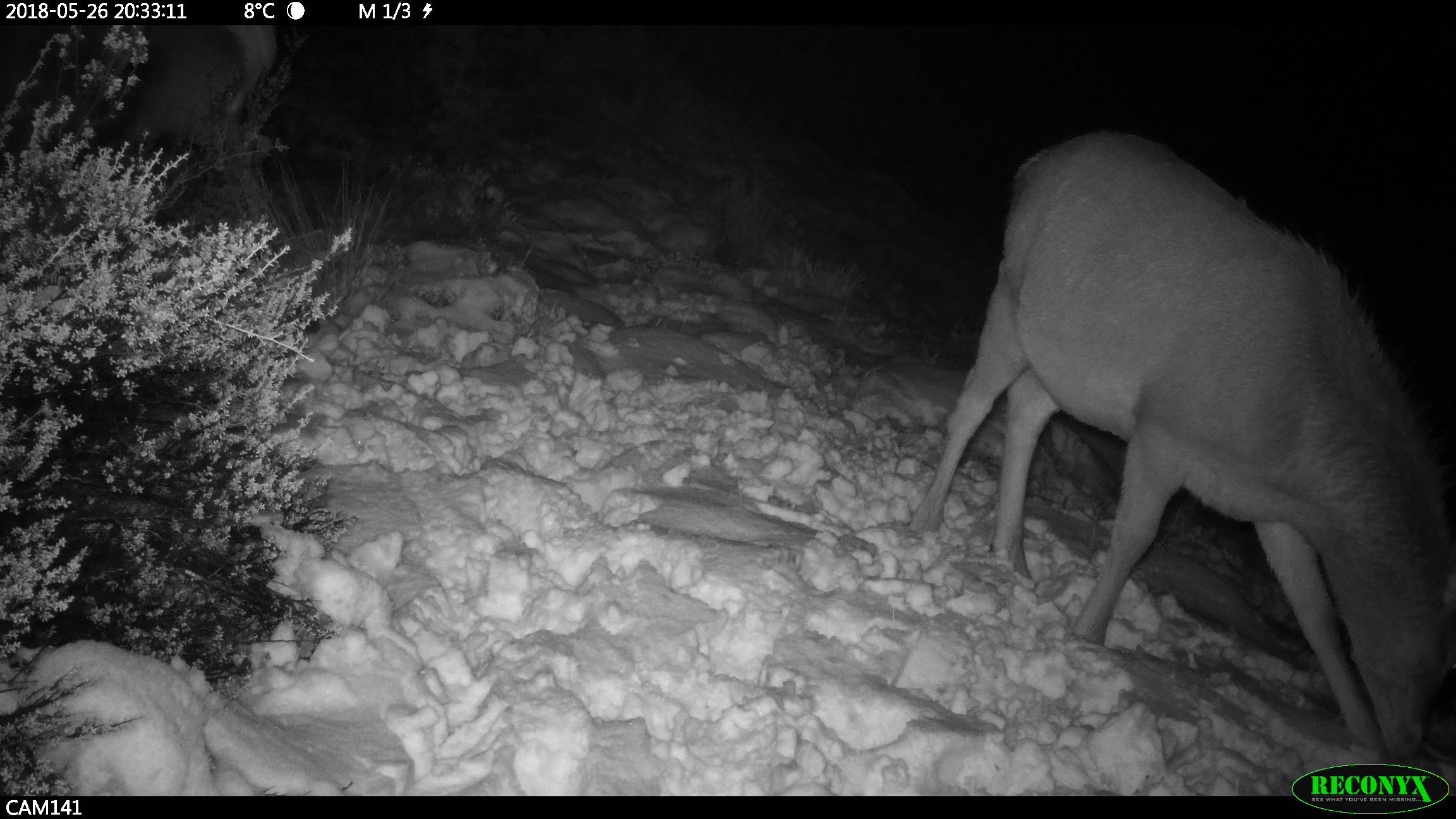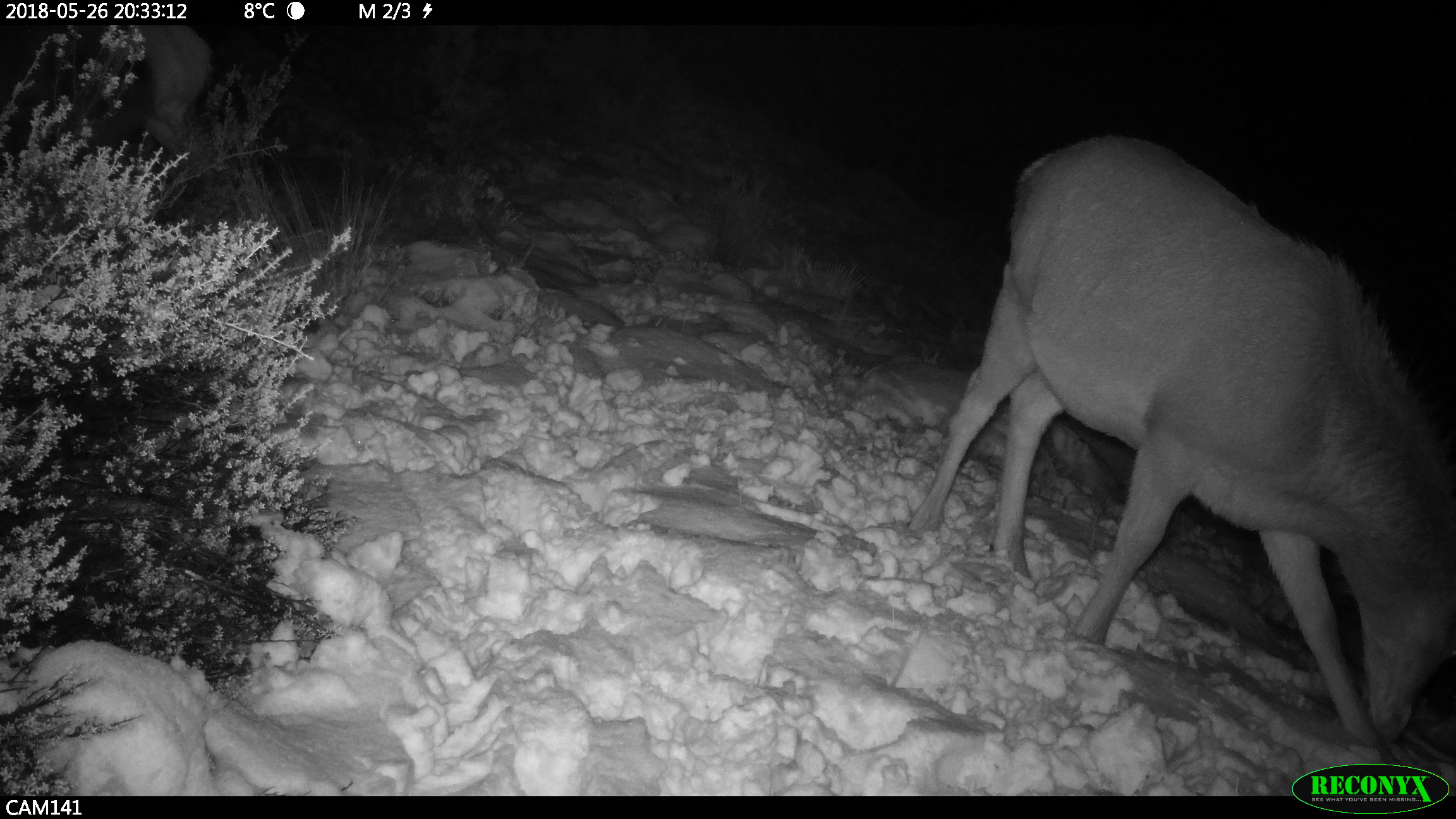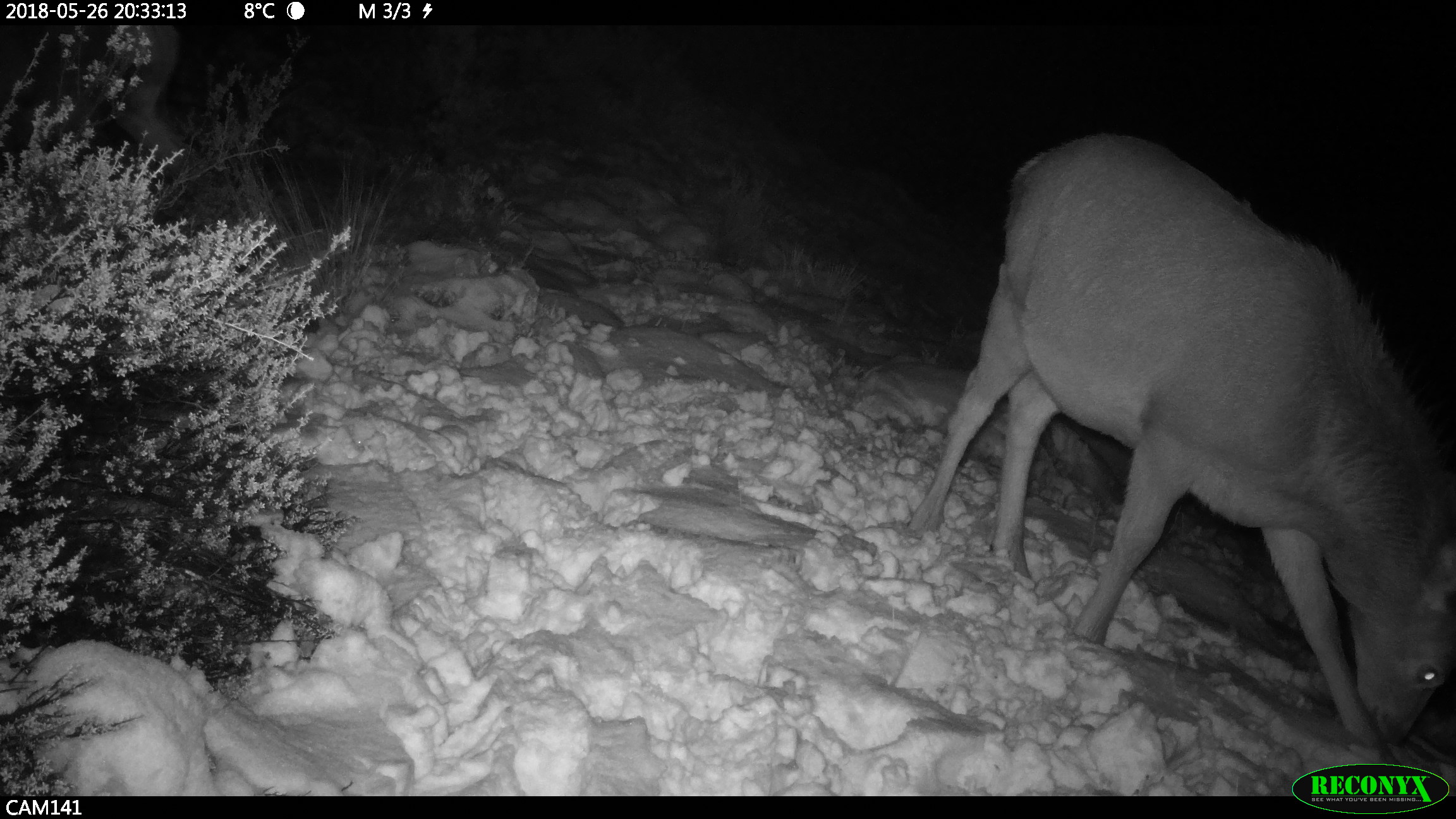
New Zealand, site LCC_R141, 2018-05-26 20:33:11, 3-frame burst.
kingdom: Animalia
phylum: Chordata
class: Mammalia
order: Artiodactyla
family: Cervidae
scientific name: Cervidae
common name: deer